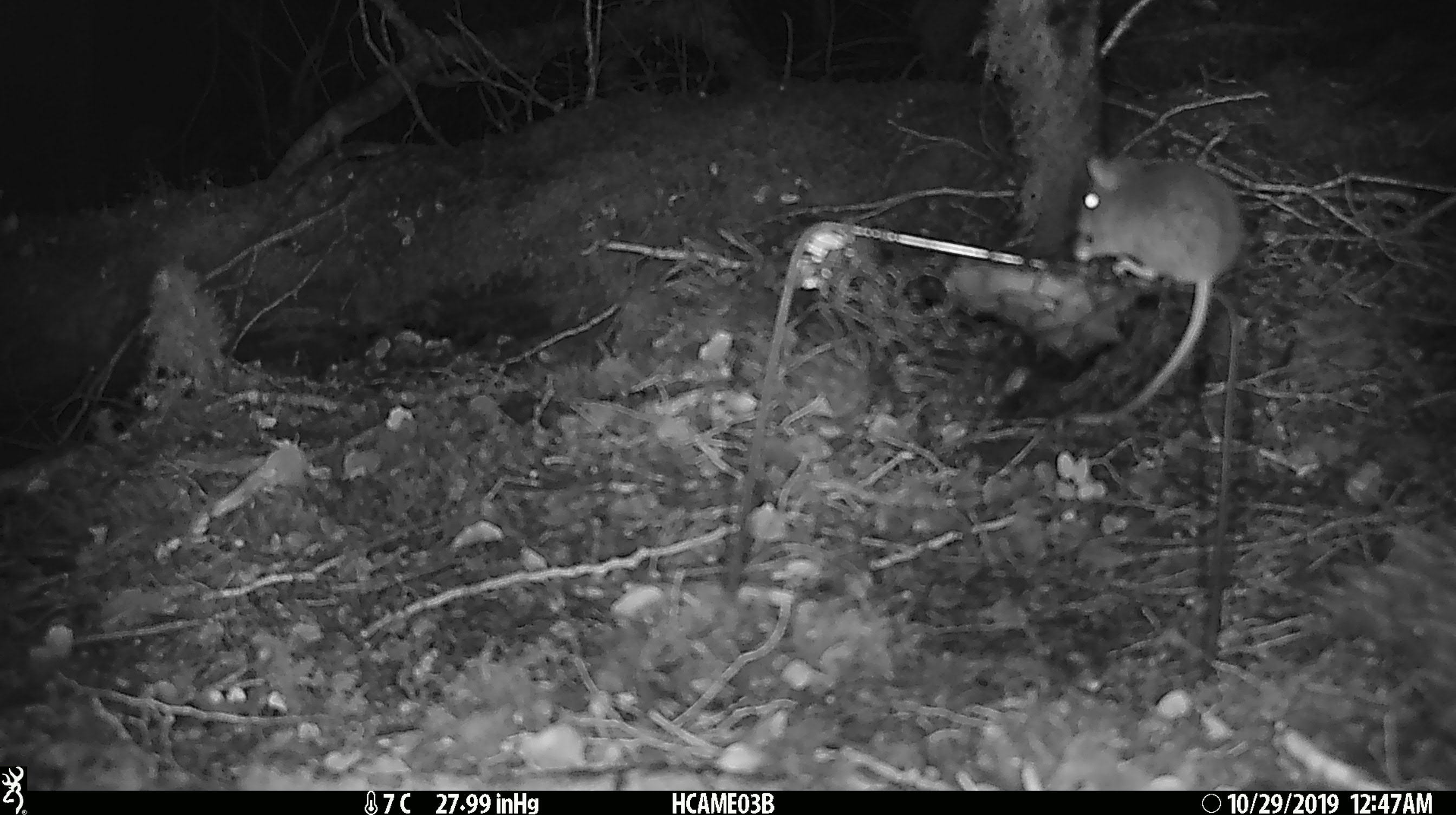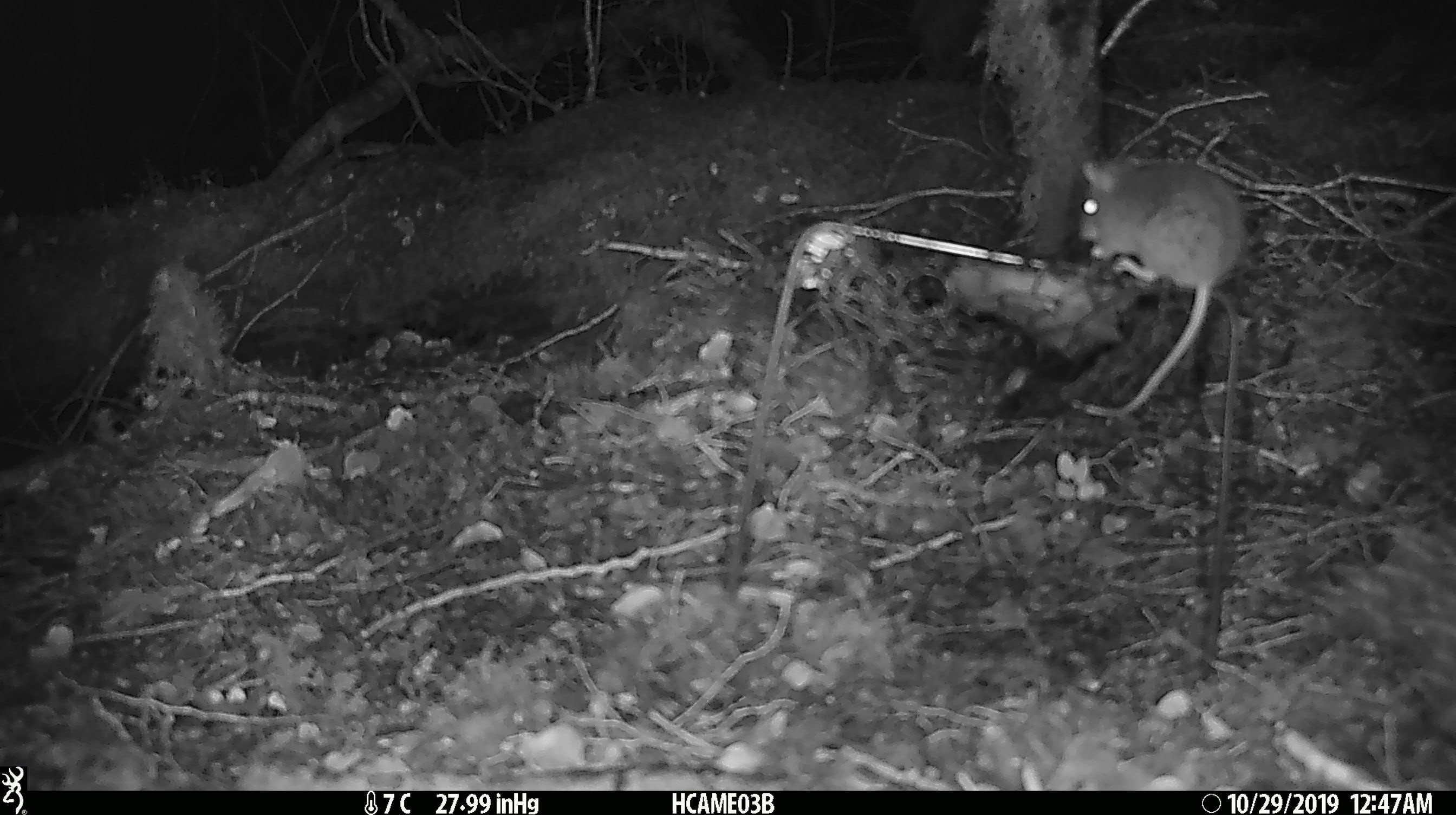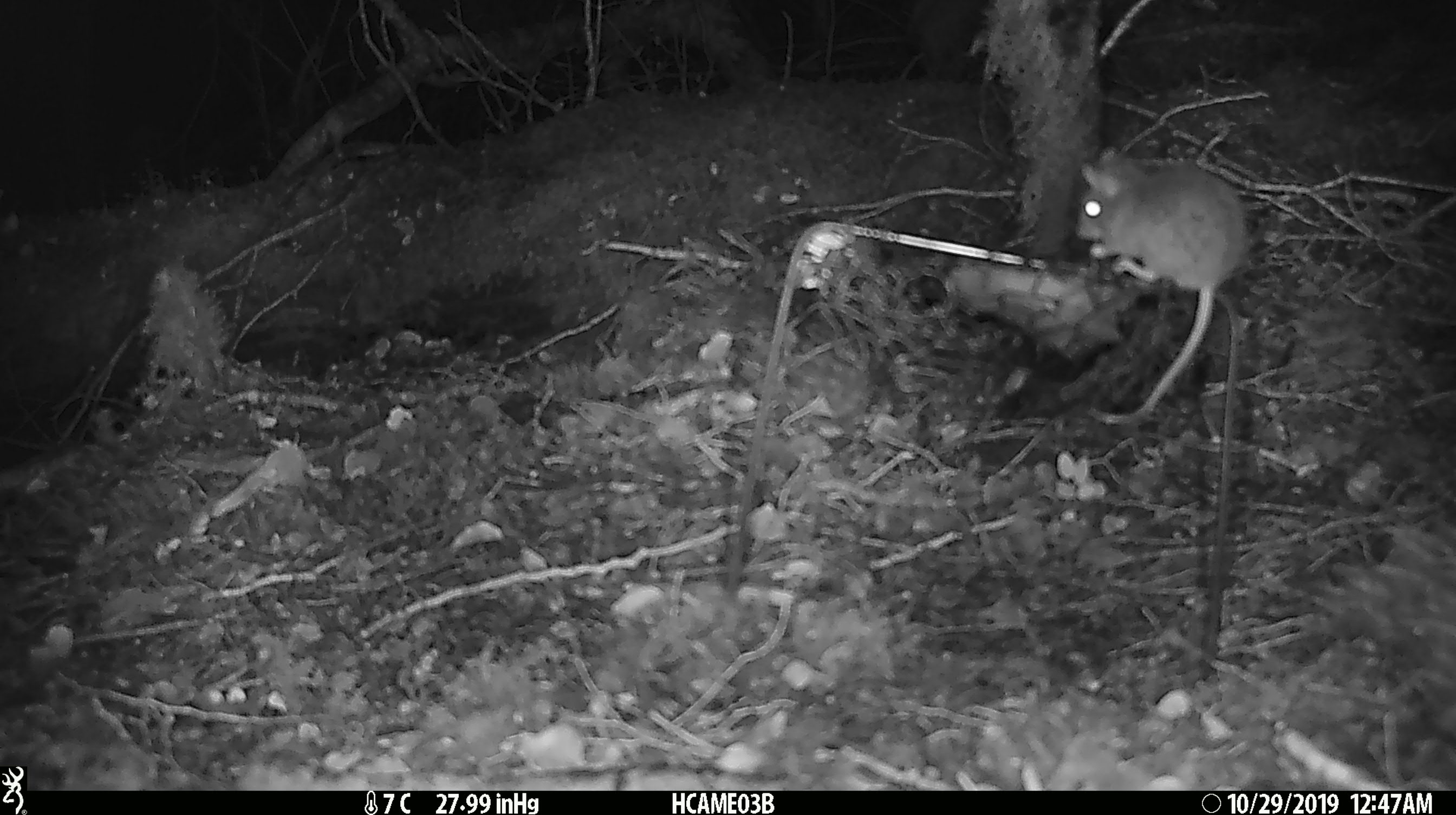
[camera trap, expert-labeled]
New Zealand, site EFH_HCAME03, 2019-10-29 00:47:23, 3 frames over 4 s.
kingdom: Animalia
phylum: Chordata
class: Mammalia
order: Rodentia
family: Muridae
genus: Mus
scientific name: Mus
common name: mouse